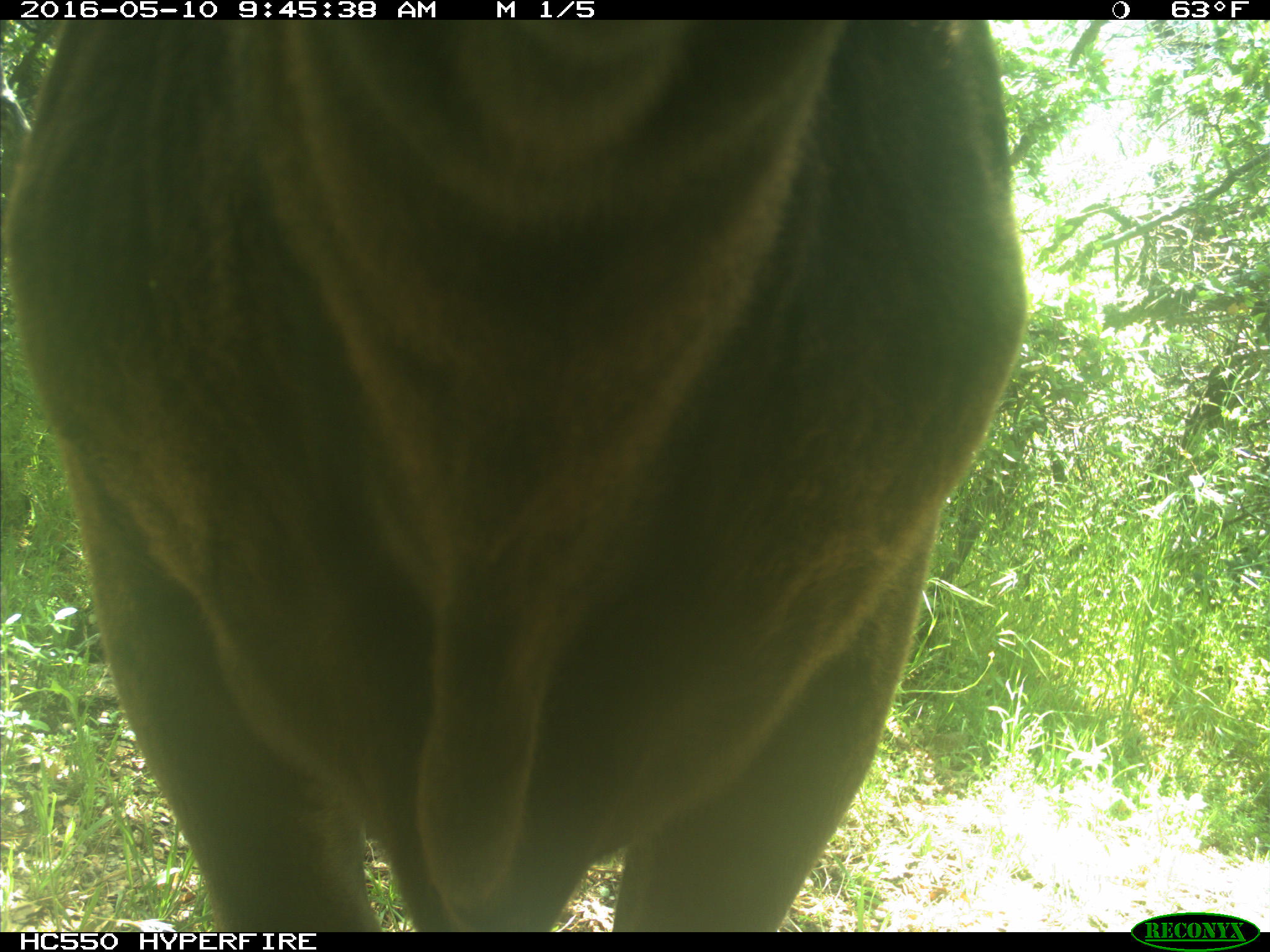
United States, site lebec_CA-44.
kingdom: Animalia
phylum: Chordata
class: Mammalia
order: Artiodactyla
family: Bovidae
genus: Bos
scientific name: Bos taurus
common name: domestic cow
Bos taurus (domestic cow).